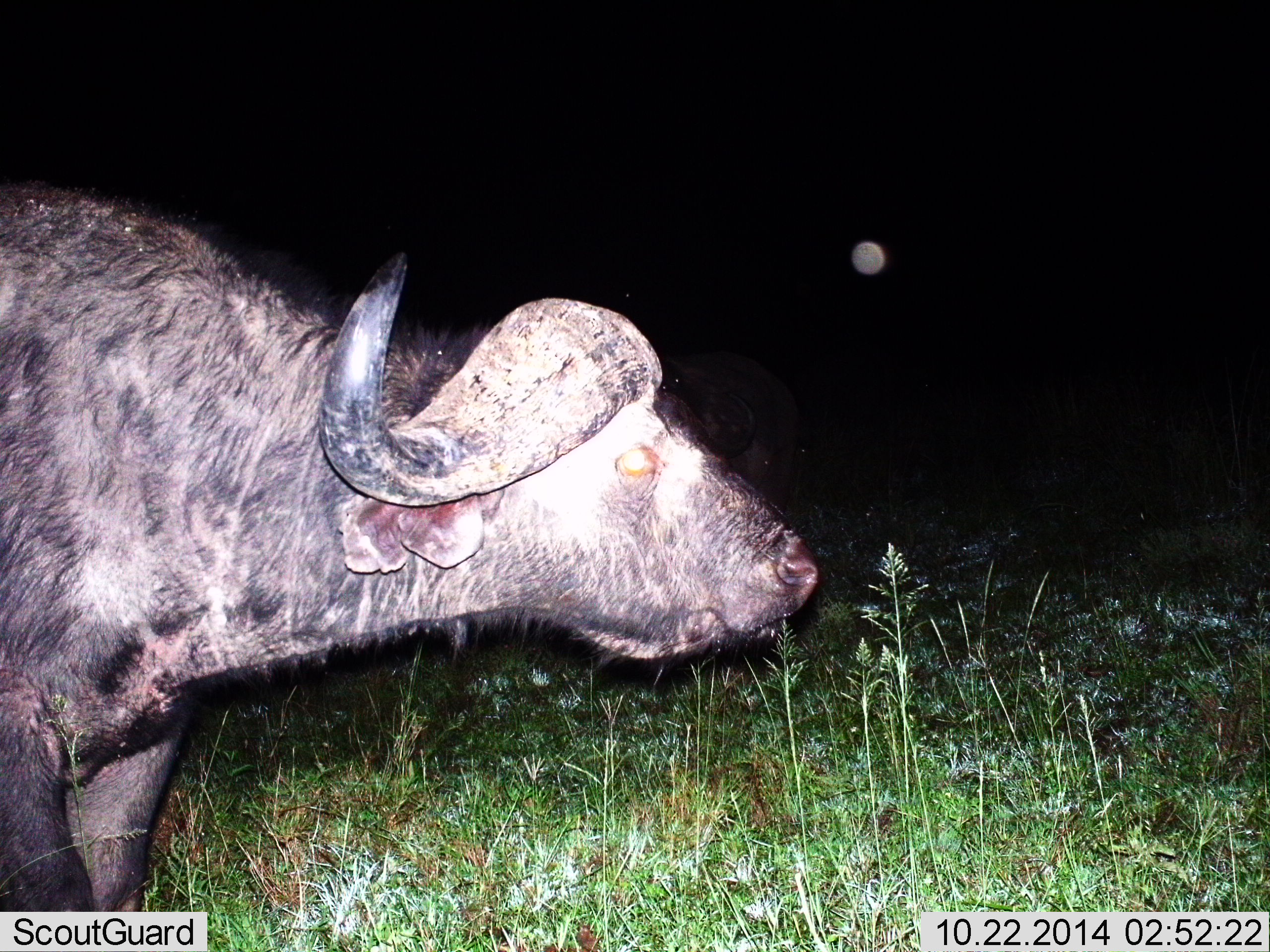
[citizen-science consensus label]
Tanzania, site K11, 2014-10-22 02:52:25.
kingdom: Animalia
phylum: Chordata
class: Mammalia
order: Artiodactyla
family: Bovidae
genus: Syncerus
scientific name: Syncerus caffer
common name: cape buffalo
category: buffalo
Buffalo (cape buffalo) (Syncerus caffer), count 1. Behavior (volunteer vote fractions): standing 80%, resting 0%, moving 20%, interacting 0%. Young present (vote fraction): 0%. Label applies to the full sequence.